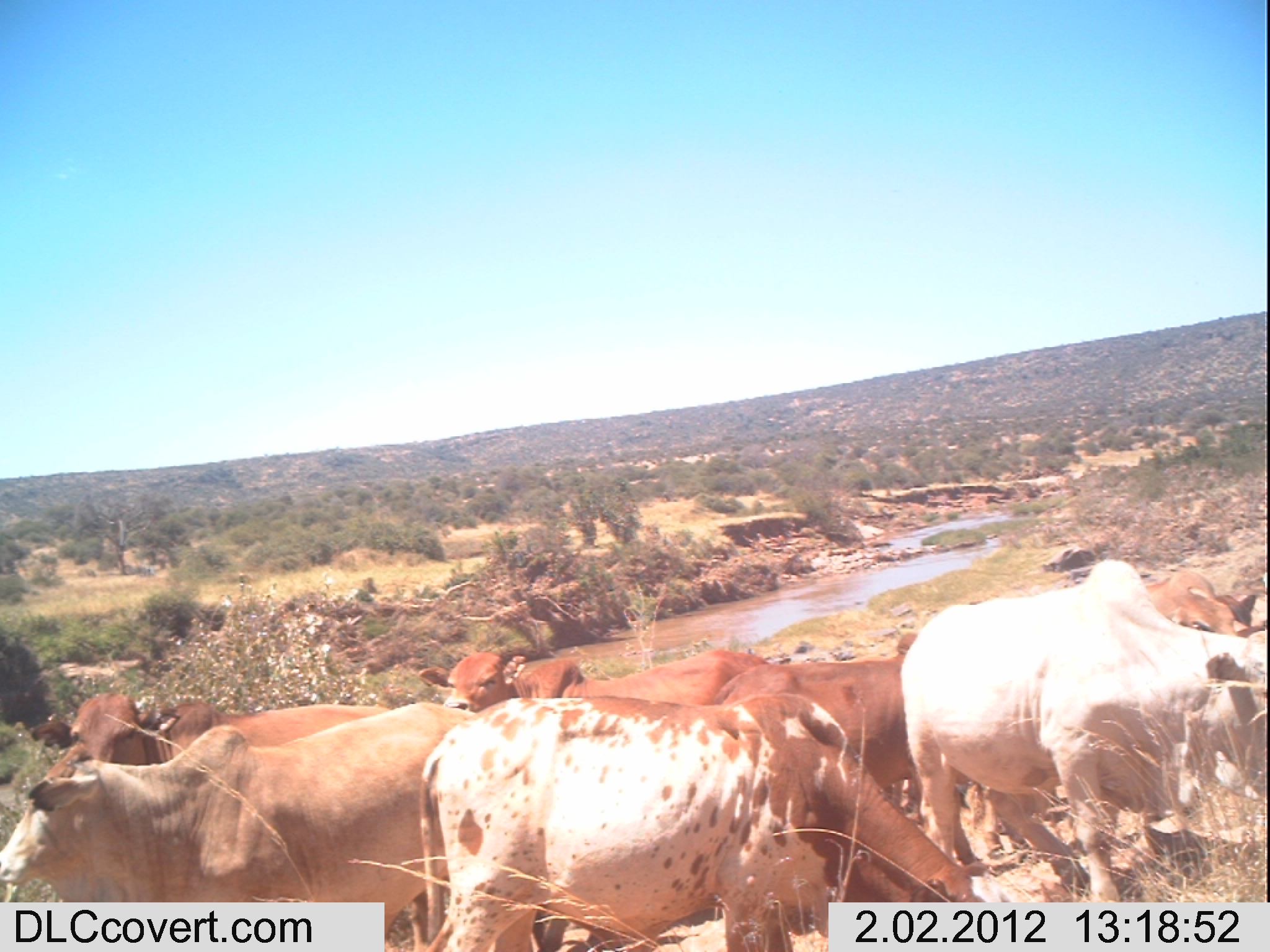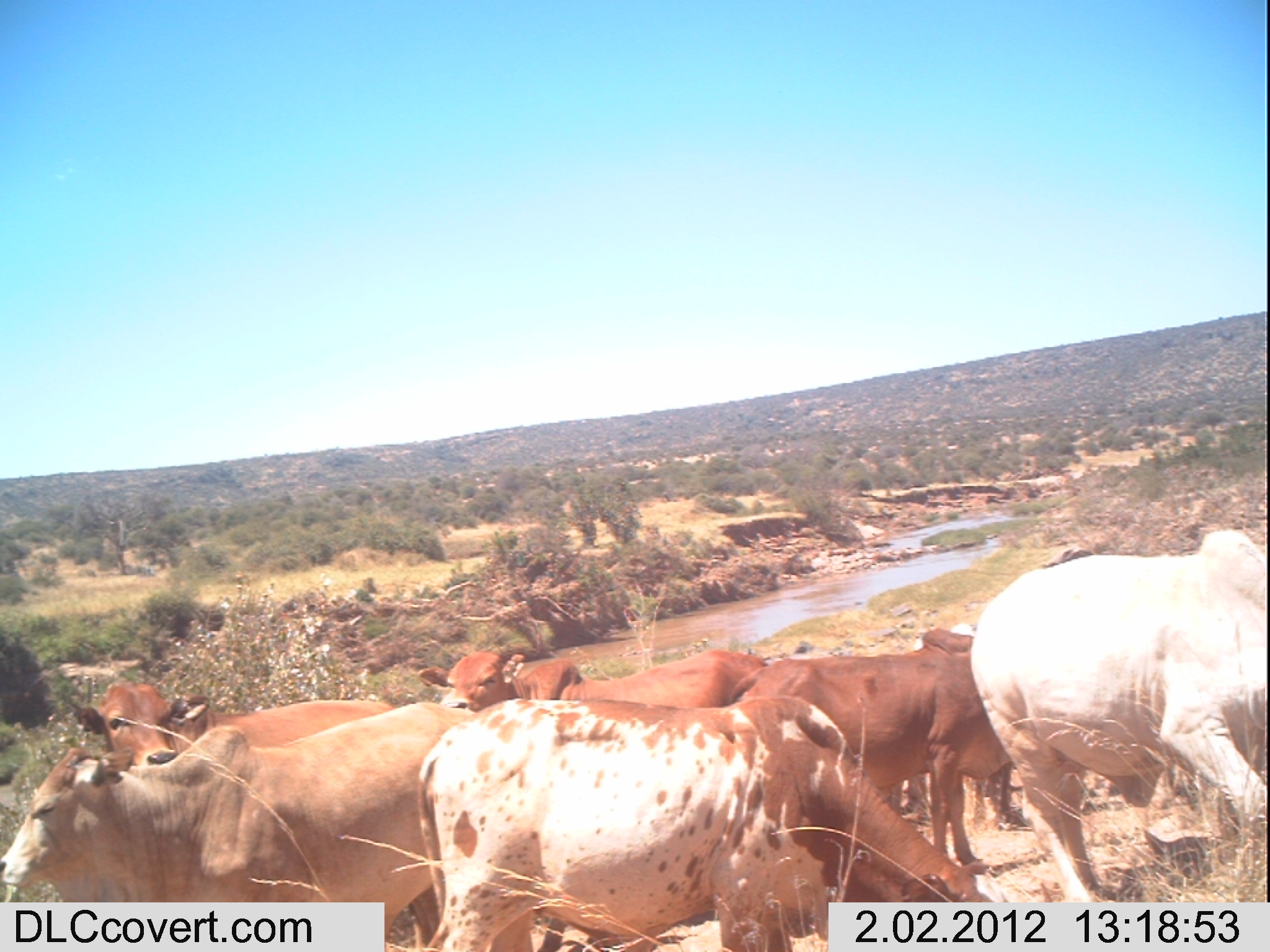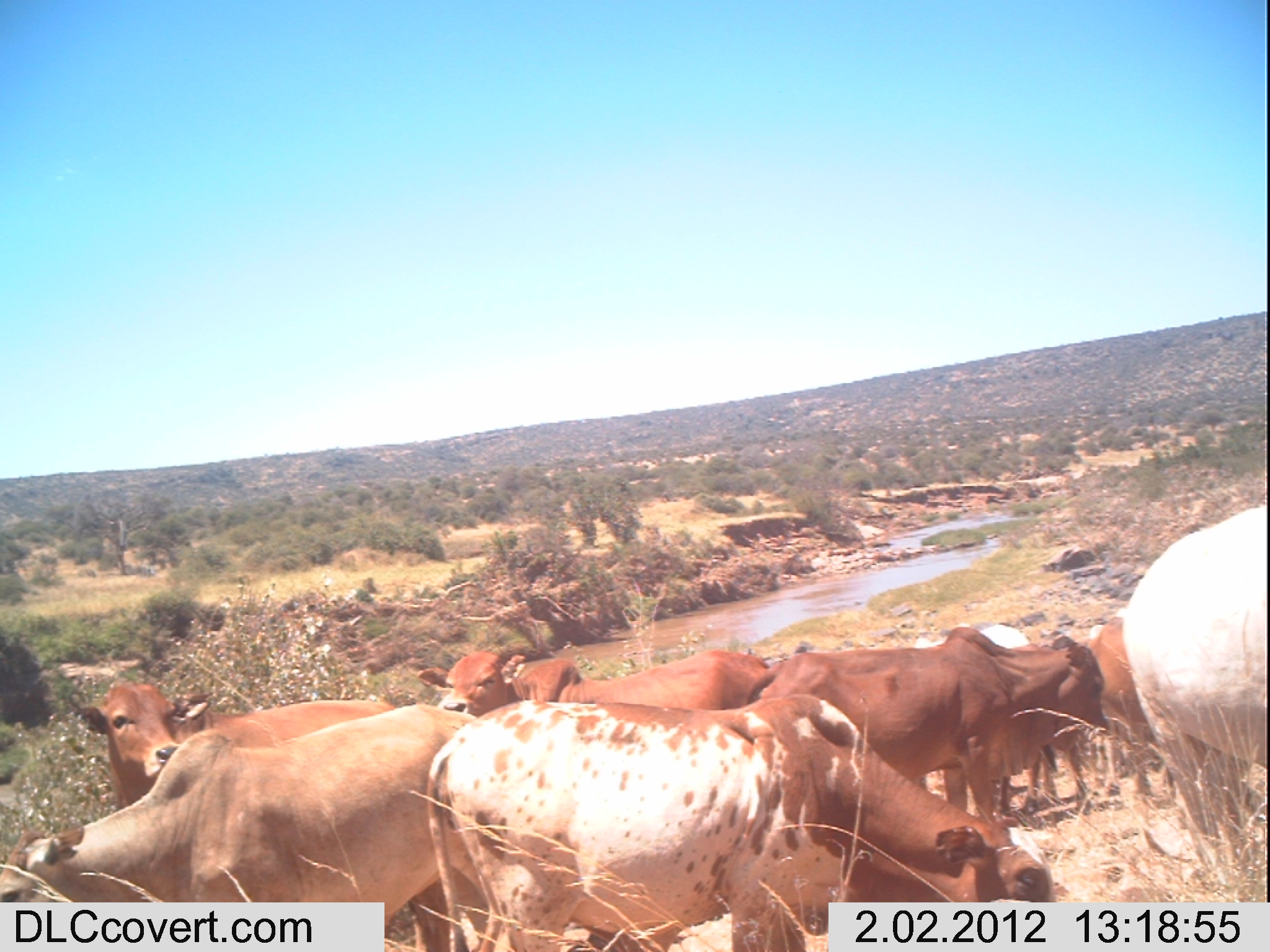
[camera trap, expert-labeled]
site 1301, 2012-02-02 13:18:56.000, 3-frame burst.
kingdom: Animalia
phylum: Chordata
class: Mammalia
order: Artiodactyla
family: Bovidae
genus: Bos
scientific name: Bos taurus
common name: domestic cattle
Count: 10.